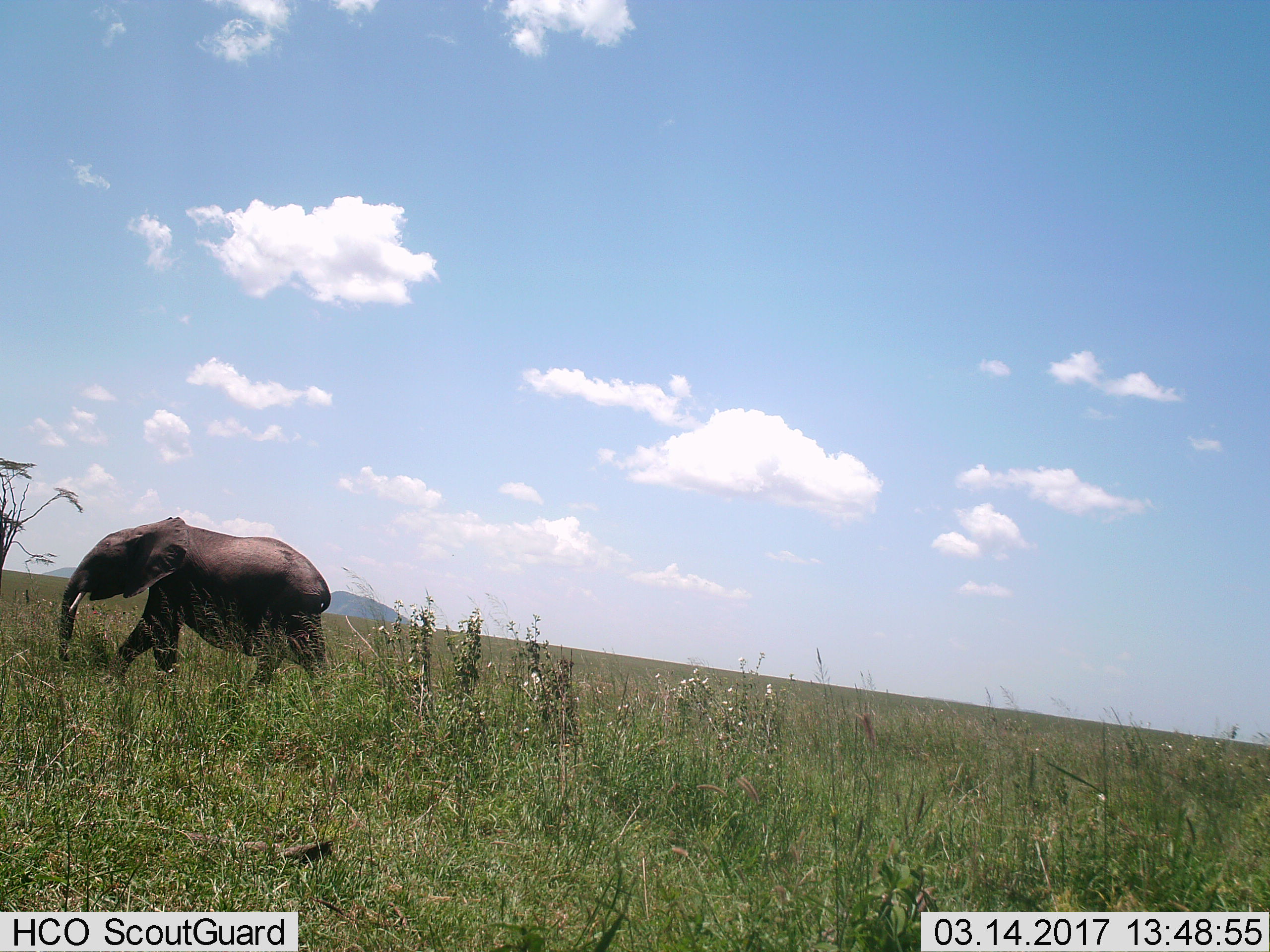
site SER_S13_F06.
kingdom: Animalia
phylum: Chordata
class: Mammalia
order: Proboscidea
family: Elephantidae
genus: Loxodonta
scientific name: Loxodonta africana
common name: african bush elephant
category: elephant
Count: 1.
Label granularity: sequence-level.